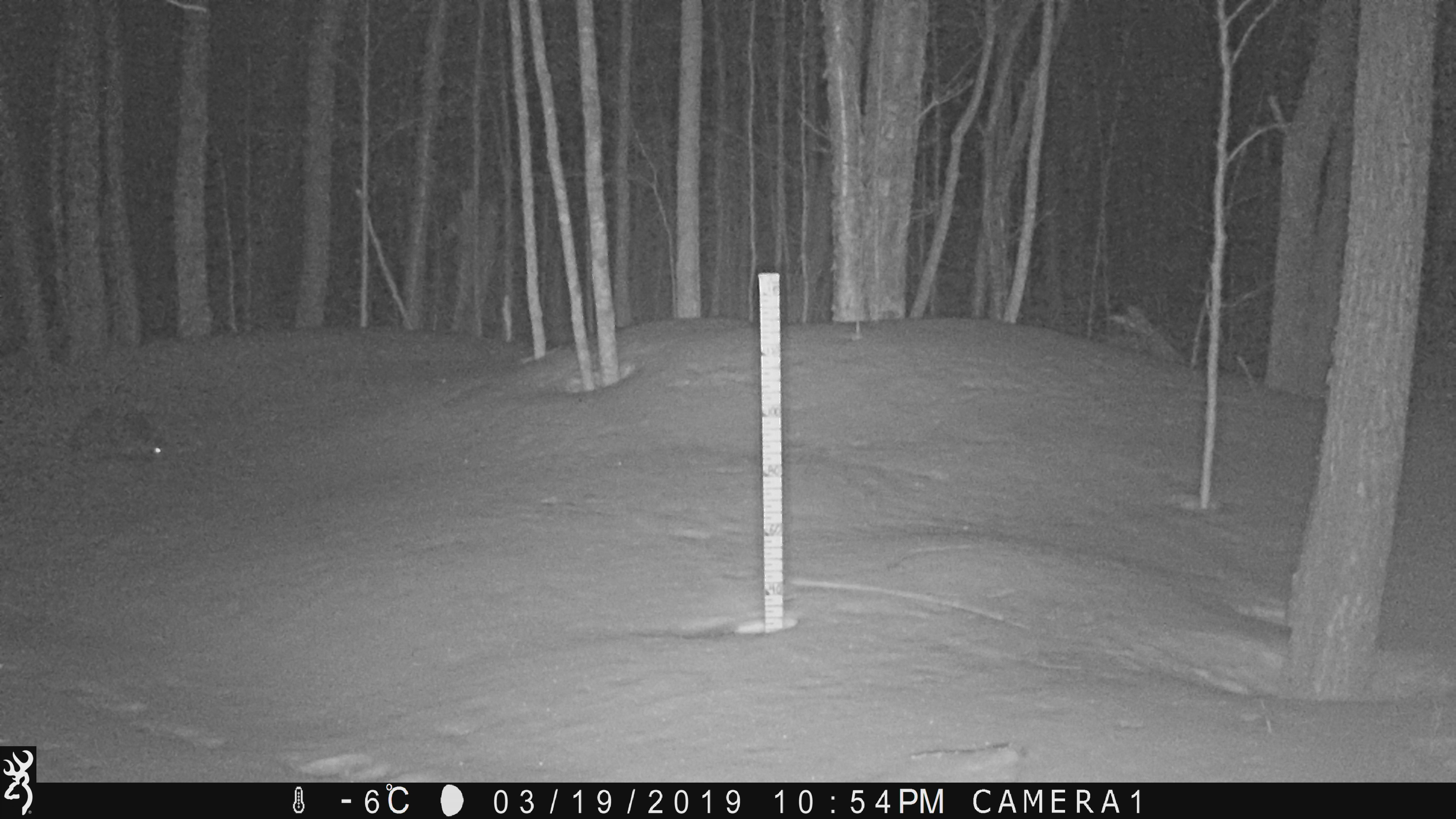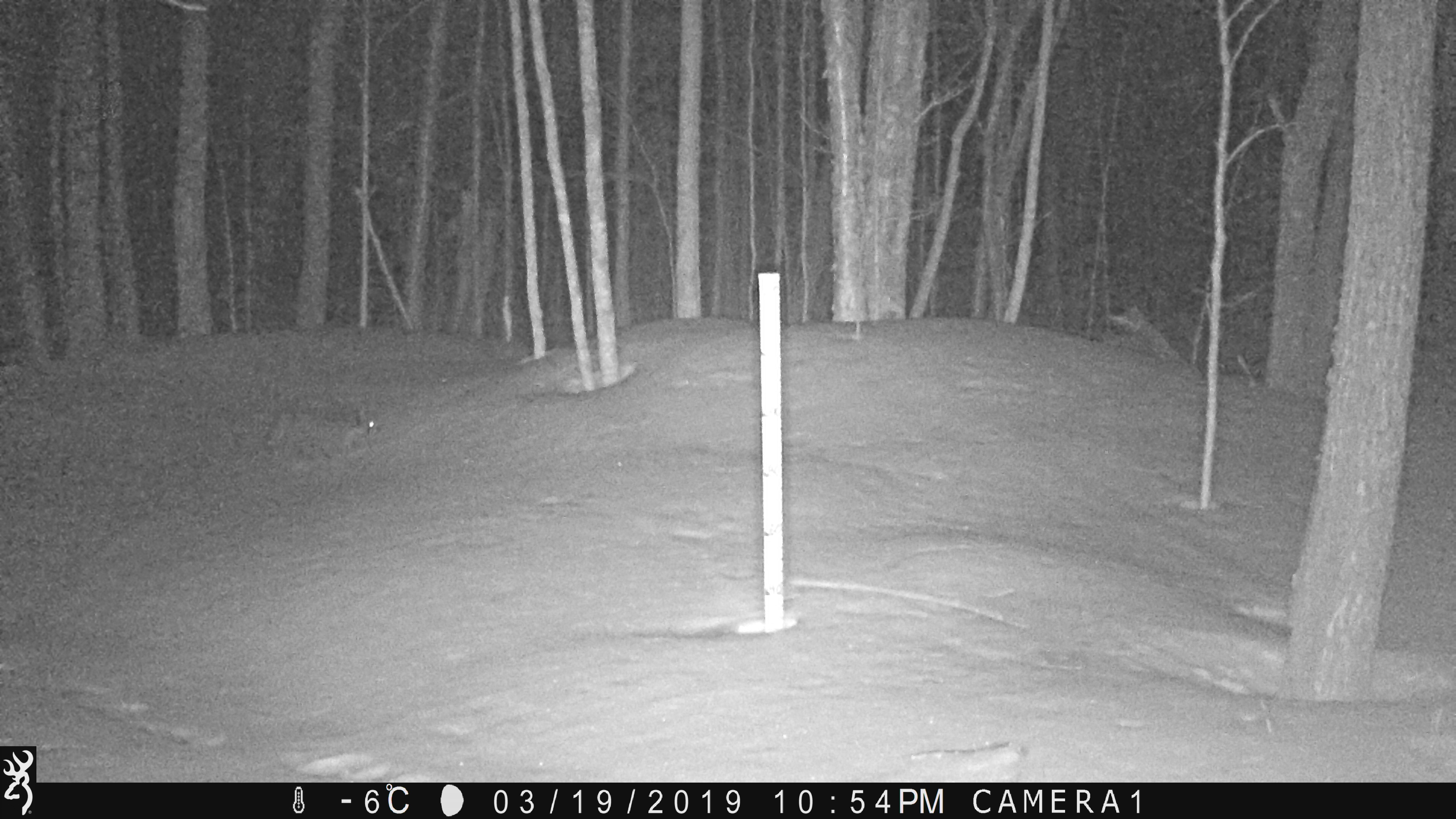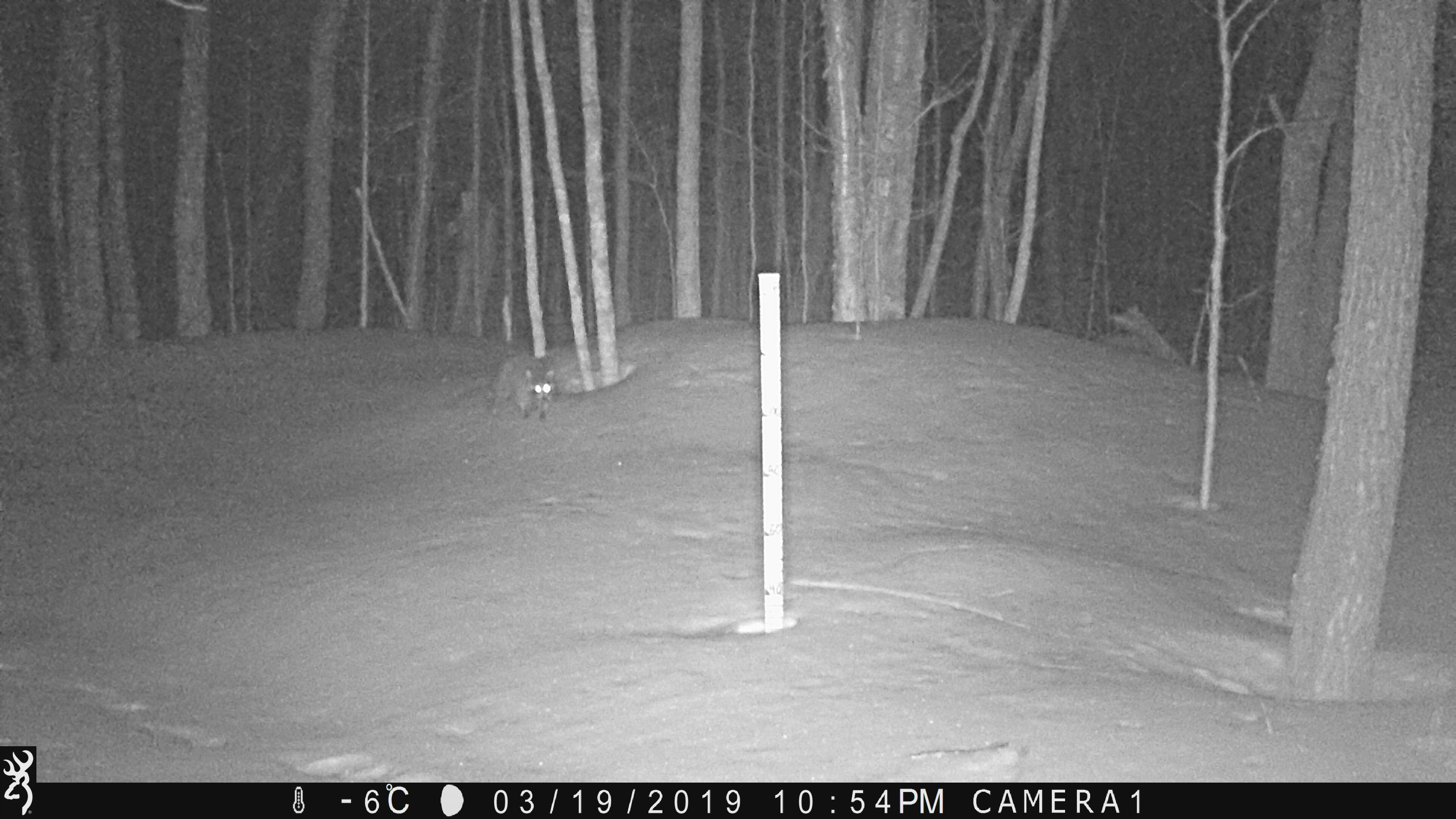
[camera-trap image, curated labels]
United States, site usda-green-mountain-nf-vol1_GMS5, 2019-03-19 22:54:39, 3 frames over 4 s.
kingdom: Animalia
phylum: Chordata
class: Mammalia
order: Carnivora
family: Procyonidae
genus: Procyon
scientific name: Procyon lotor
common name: raccoon